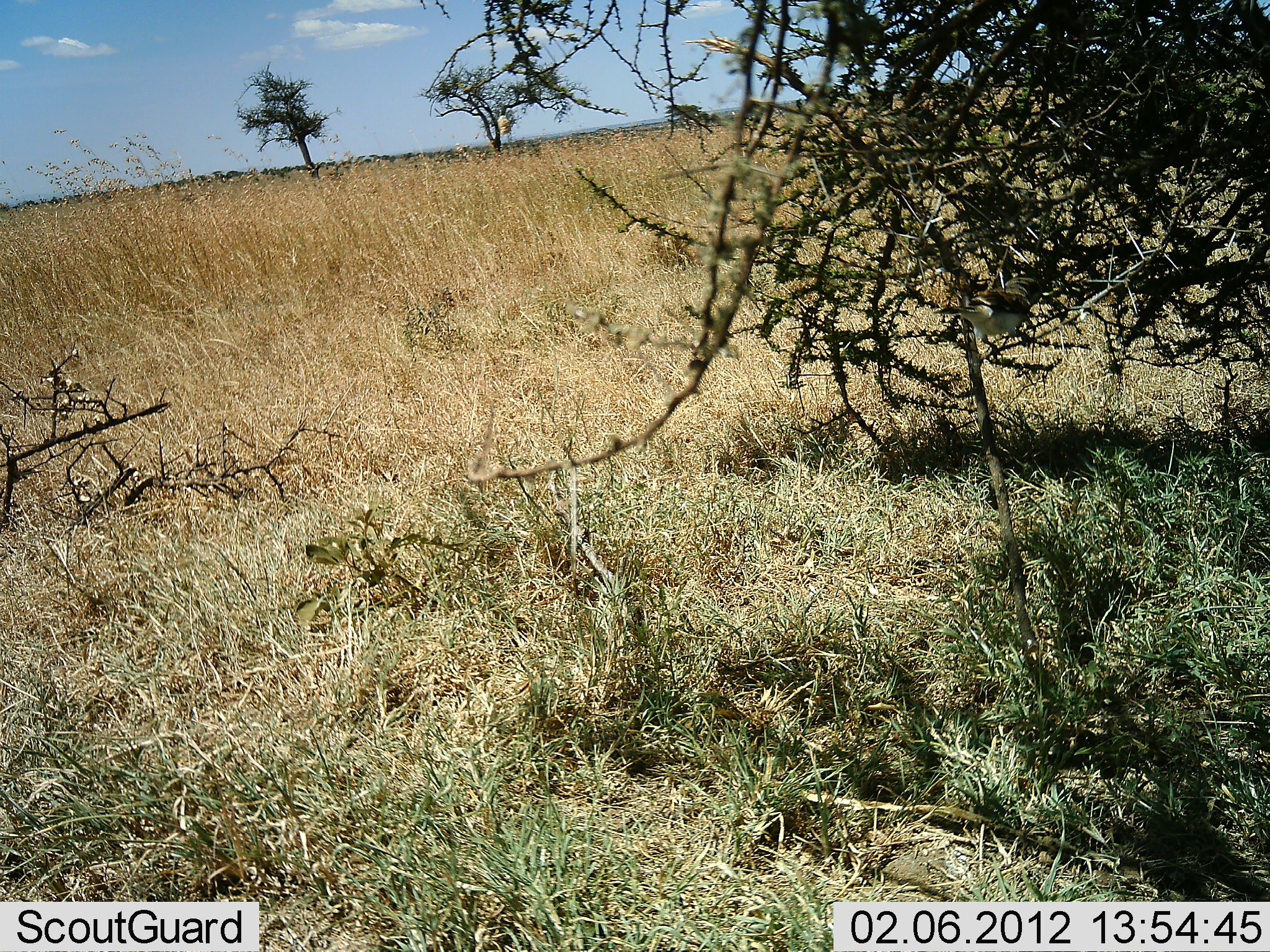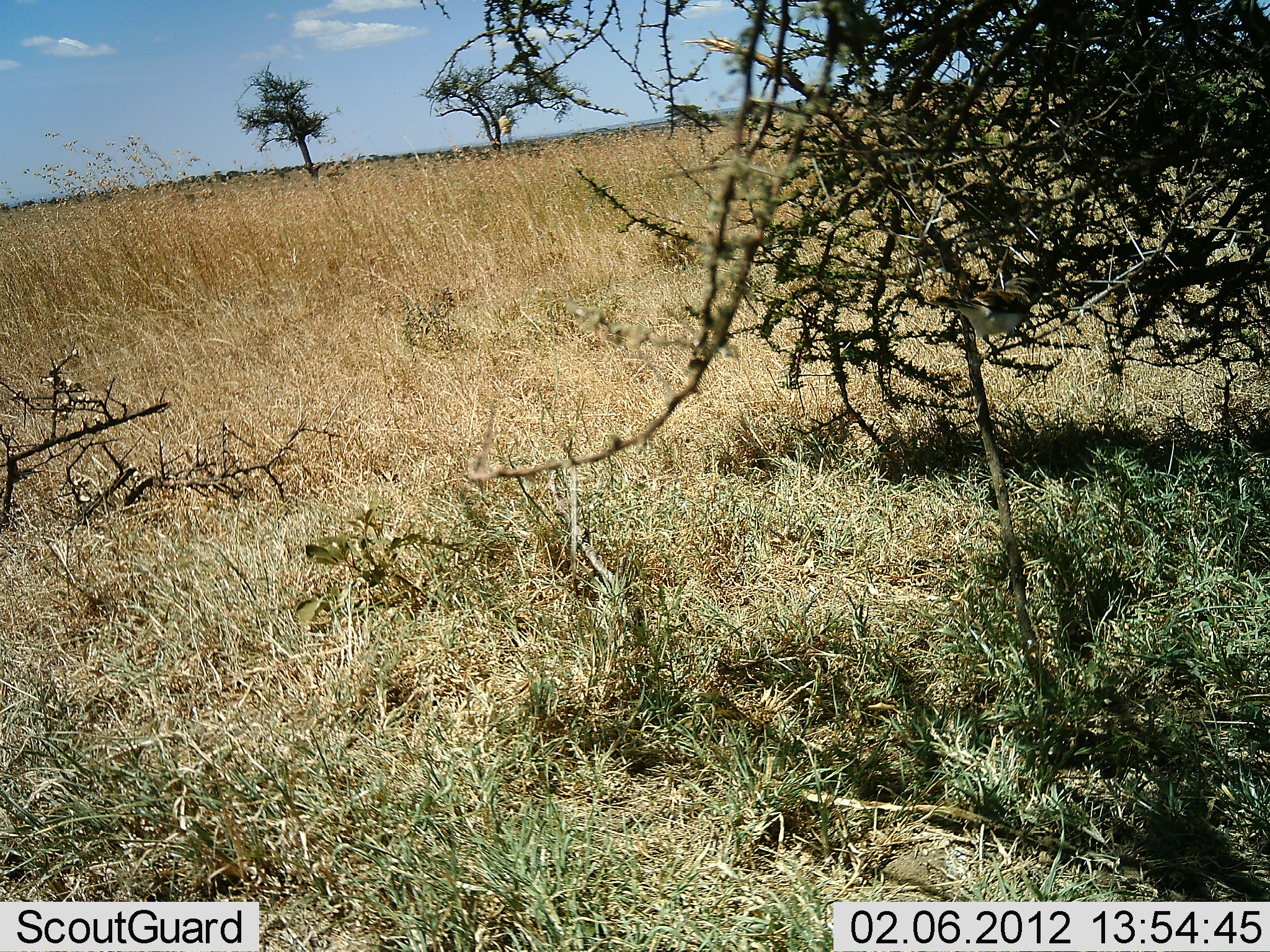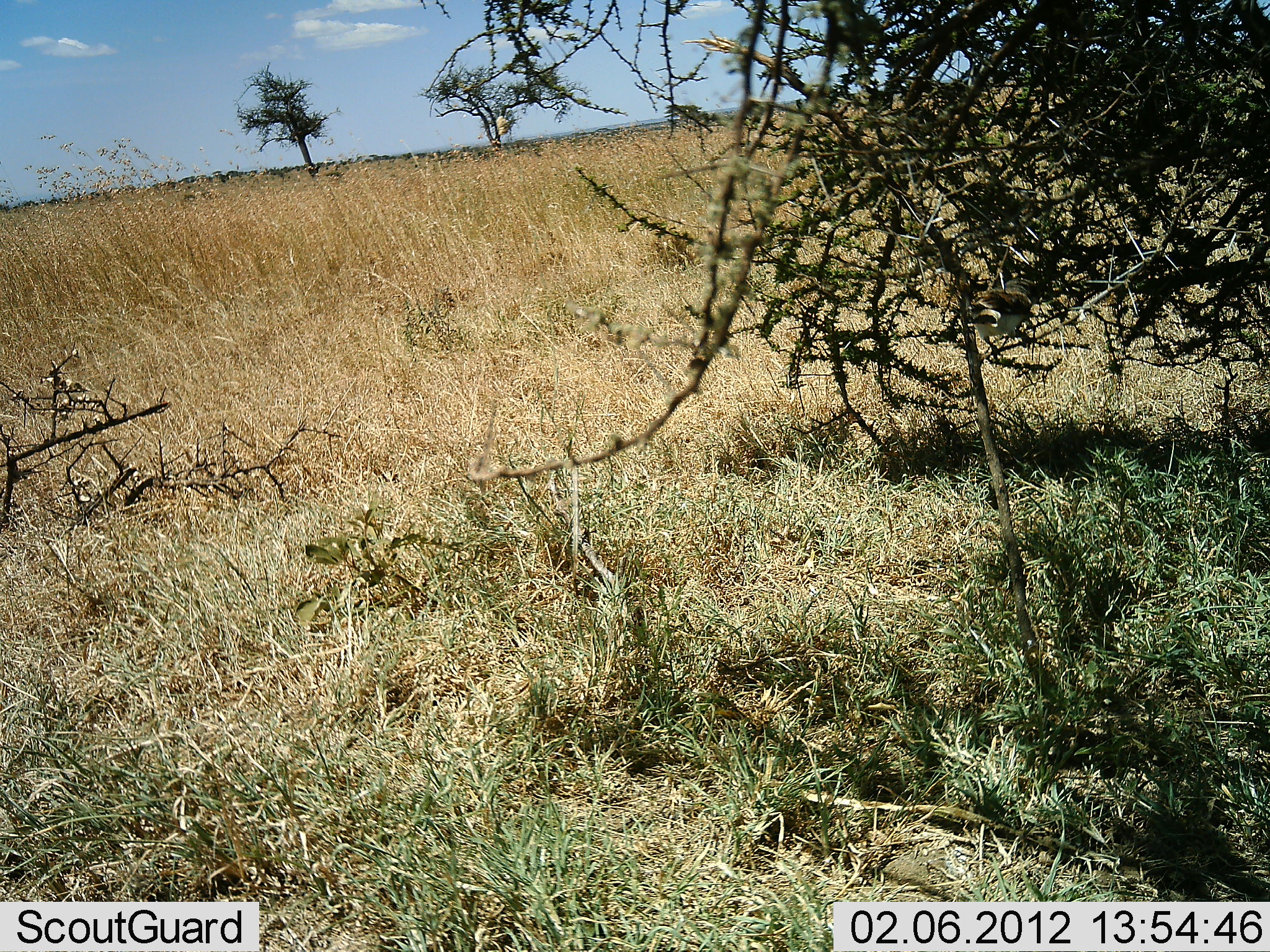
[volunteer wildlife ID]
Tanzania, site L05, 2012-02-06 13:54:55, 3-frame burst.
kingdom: Animalia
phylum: Chordata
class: Aves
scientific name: Aves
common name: bird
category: otherbird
Otherbird (bird) (Aves), count 1. Behavior (volunteer vote fractions): standing 56%, resting 39%, moving 0%, interacting 0%. Young present (vote fraction): 0%. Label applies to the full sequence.